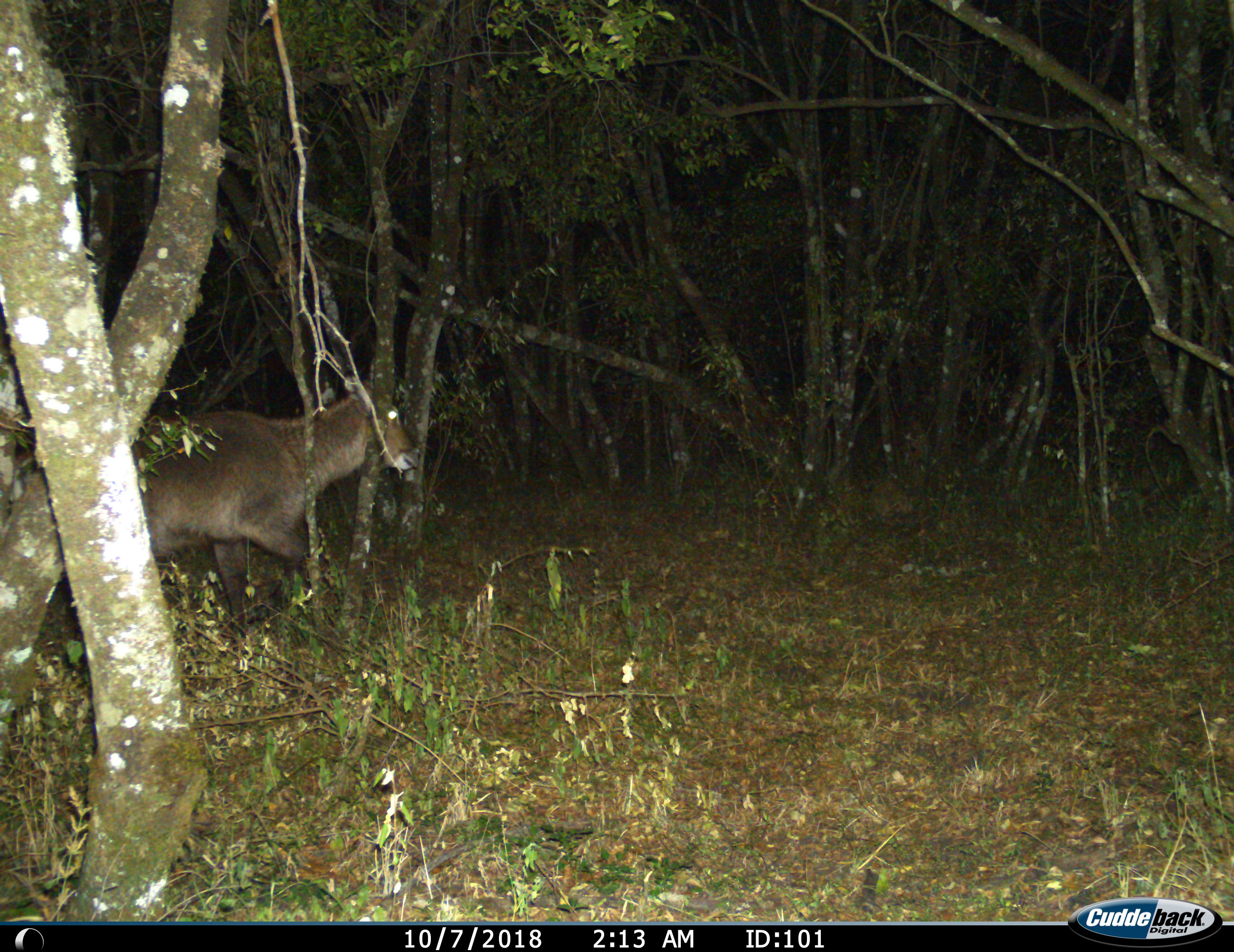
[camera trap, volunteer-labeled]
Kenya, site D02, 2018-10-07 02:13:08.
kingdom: Animalia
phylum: Chordata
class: Mammalia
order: Artiodactyla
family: Bovidae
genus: Kobus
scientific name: Kobus ellipsiprymnus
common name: waterbuck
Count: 1.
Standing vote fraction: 0%.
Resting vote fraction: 0%.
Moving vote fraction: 100%.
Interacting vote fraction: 0%.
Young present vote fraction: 0%.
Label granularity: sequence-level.